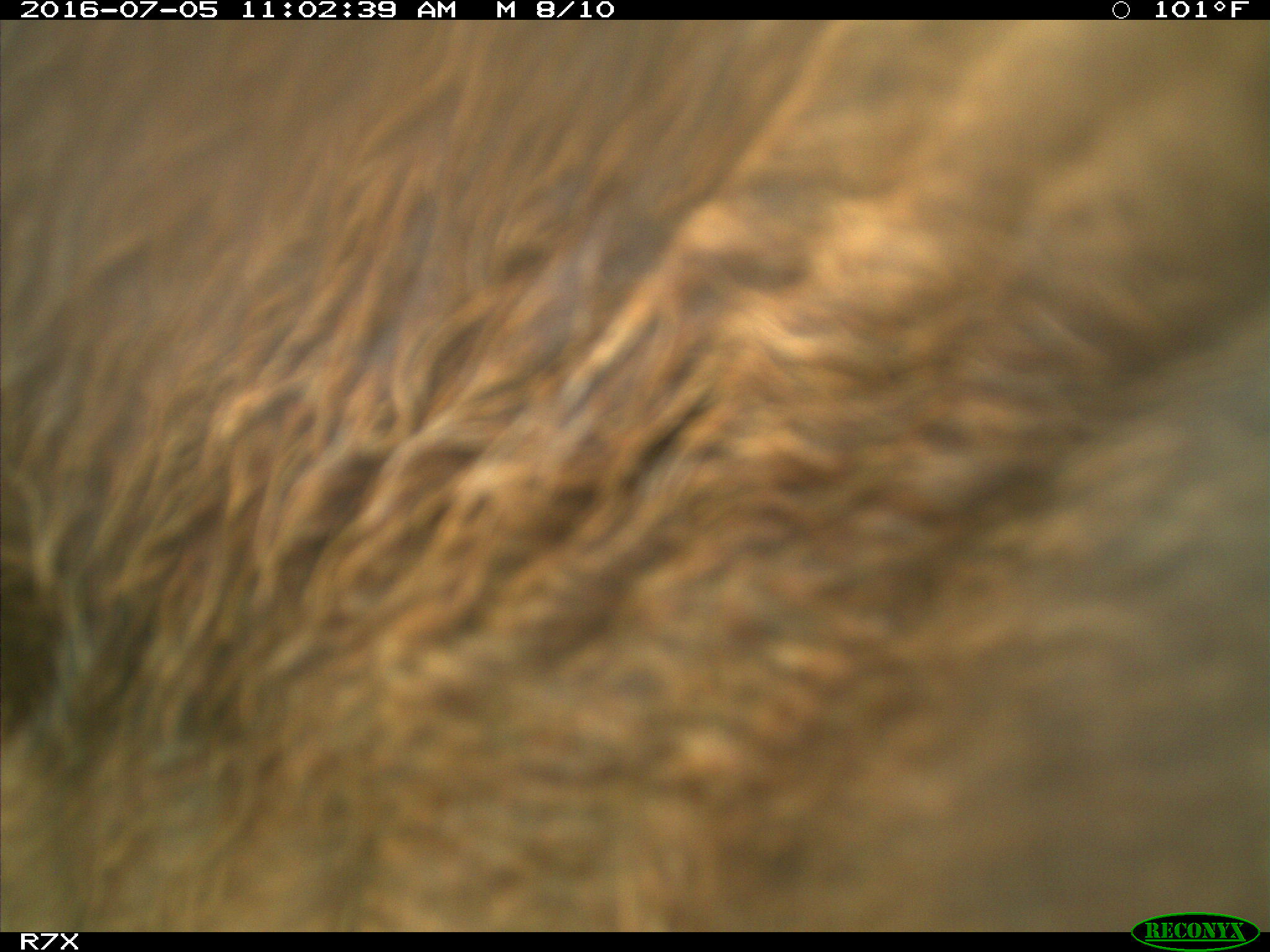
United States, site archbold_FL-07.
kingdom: Animalia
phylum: Chordata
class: Mammalia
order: Artiodactyla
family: Bovidae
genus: Bos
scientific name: Bos taurus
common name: domestic cow